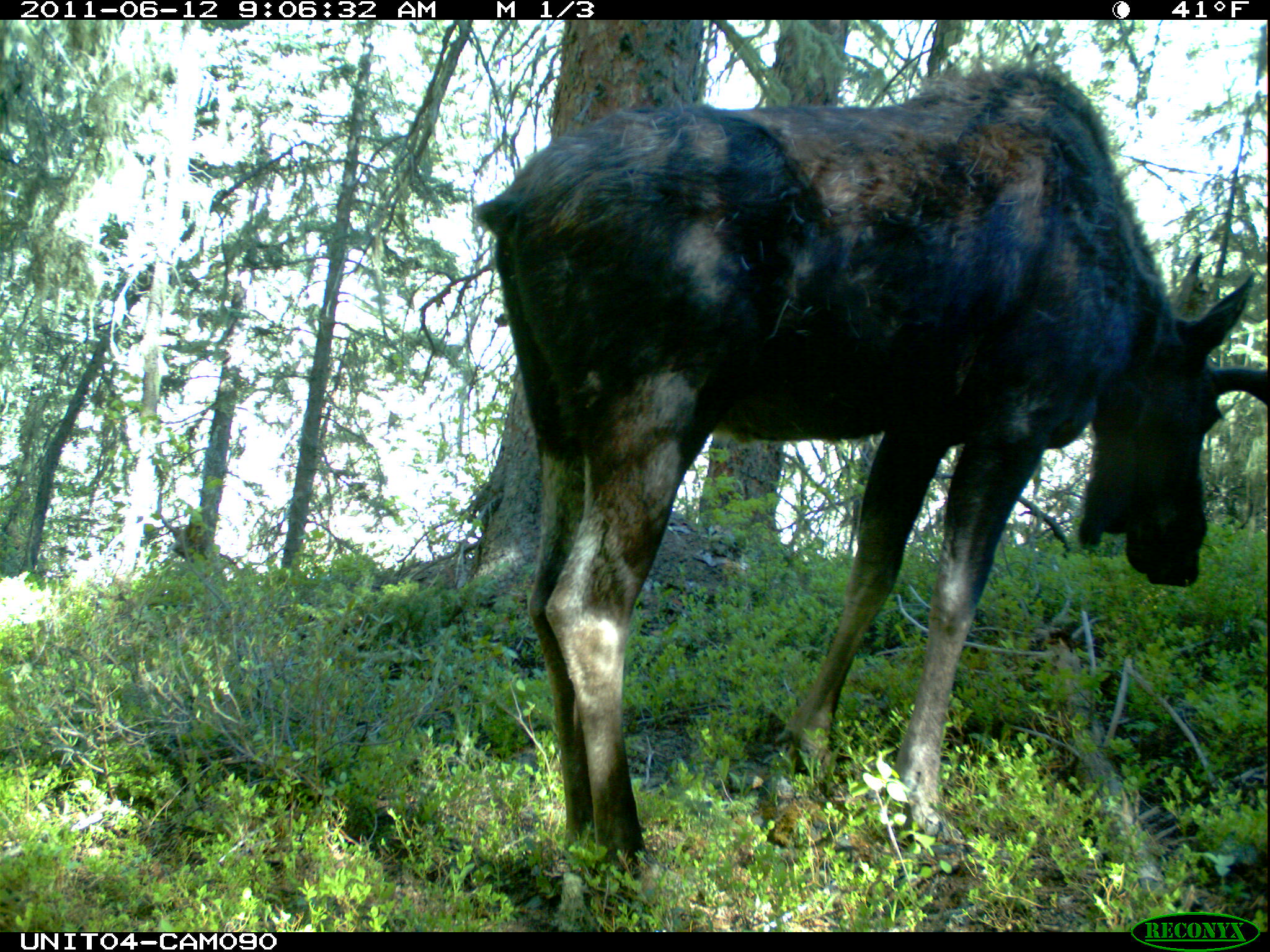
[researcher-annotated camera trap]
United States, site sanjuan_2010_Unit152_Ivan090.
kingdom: Animalia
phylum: Chordata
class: Mammalia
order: Artiodactyla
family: Cervidae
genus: Alces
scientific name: Alces alces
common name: moose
Alces alces (moose).